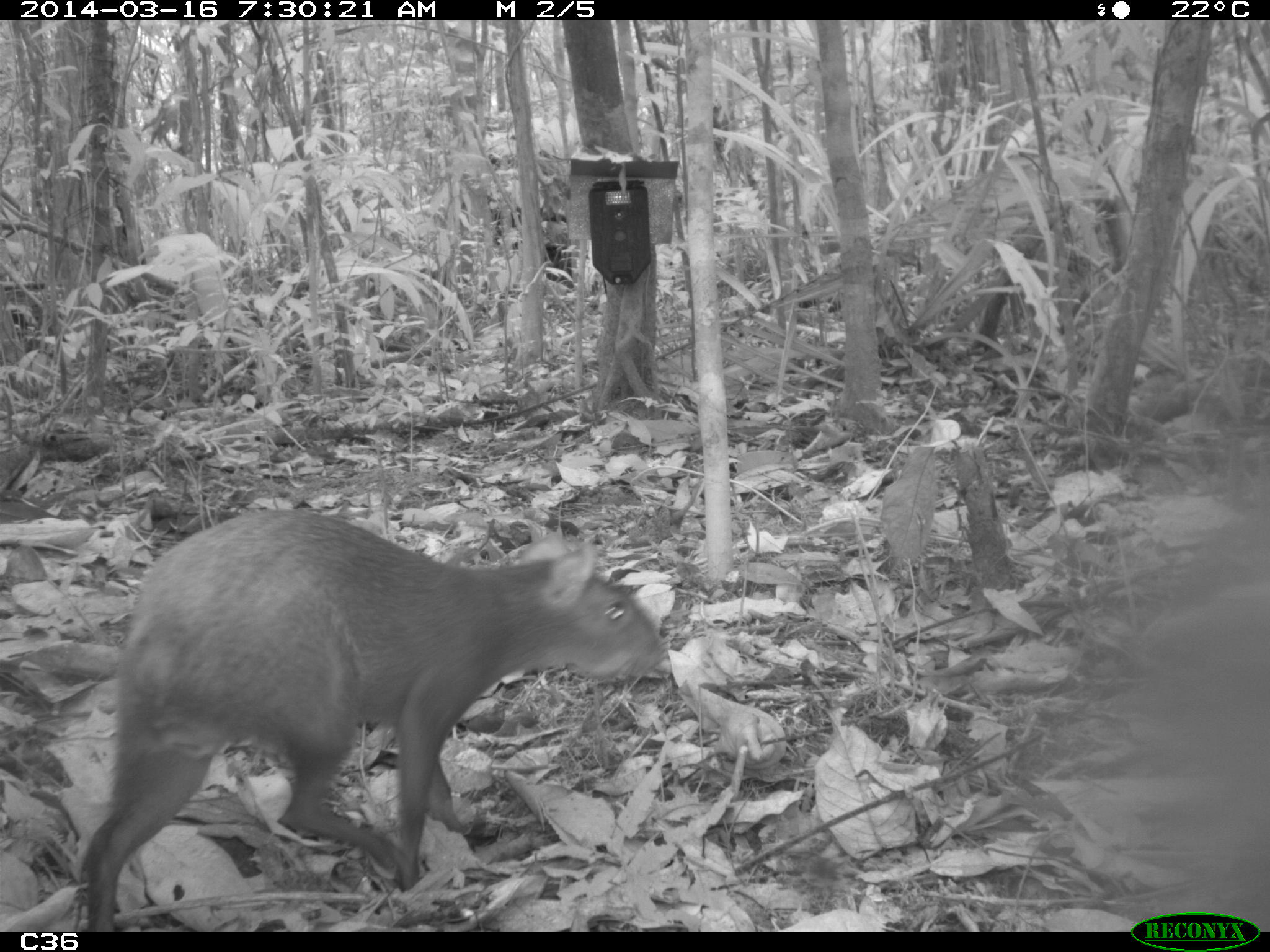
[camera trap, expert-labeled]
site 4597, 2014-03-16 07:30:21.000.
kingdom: Animalia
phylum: Chordata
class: Mammalia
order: Rodentia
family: Dasyproctidae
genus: Dasyprocta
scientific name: Dasyprocta leporina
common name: red-rumped agouti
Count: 1.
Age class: adult.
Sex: female.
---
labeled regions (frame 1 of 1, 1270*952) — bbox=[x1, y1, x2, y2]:
dasyprocta leporina: bbox=[77, 507, 672, 932]